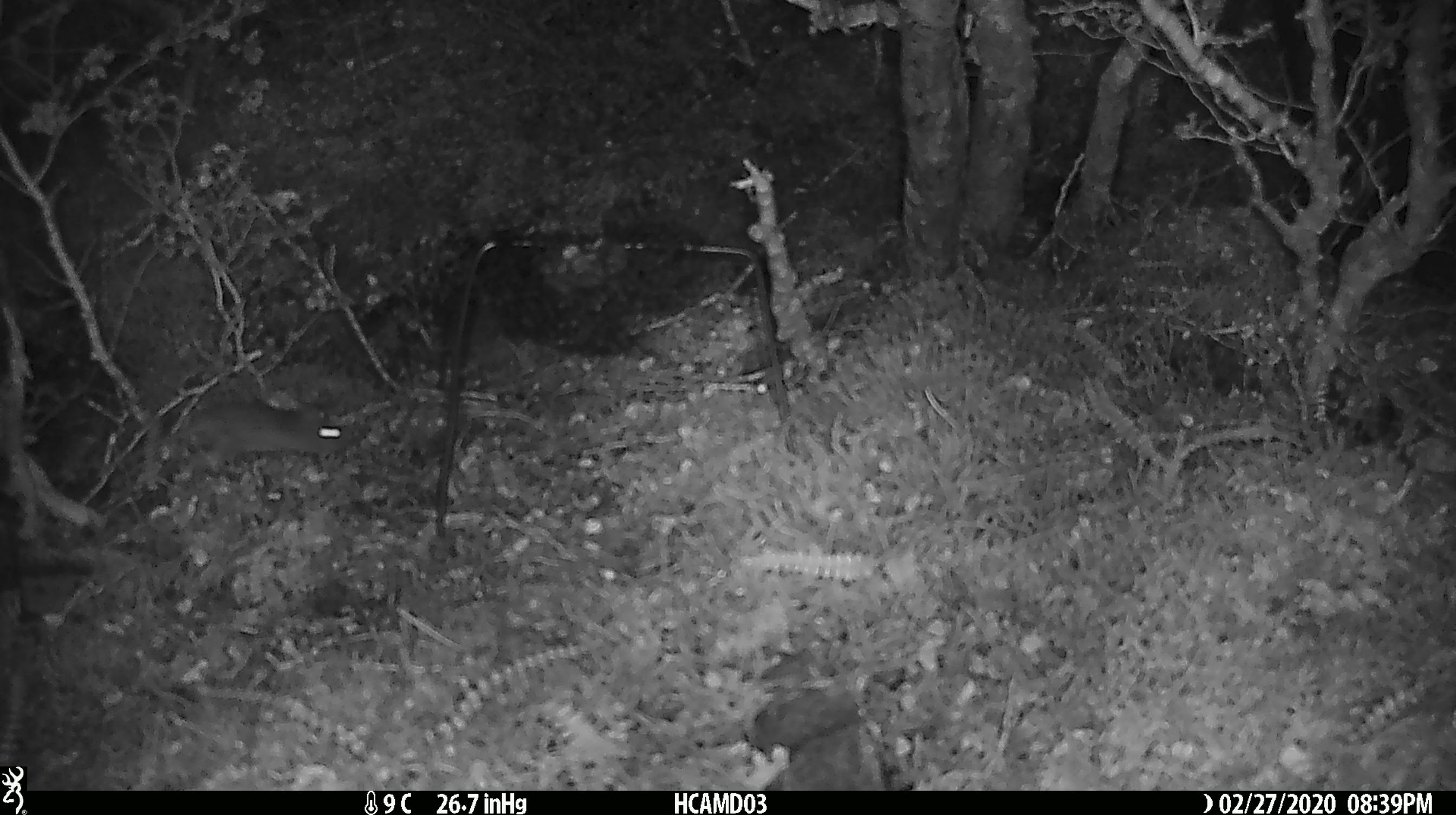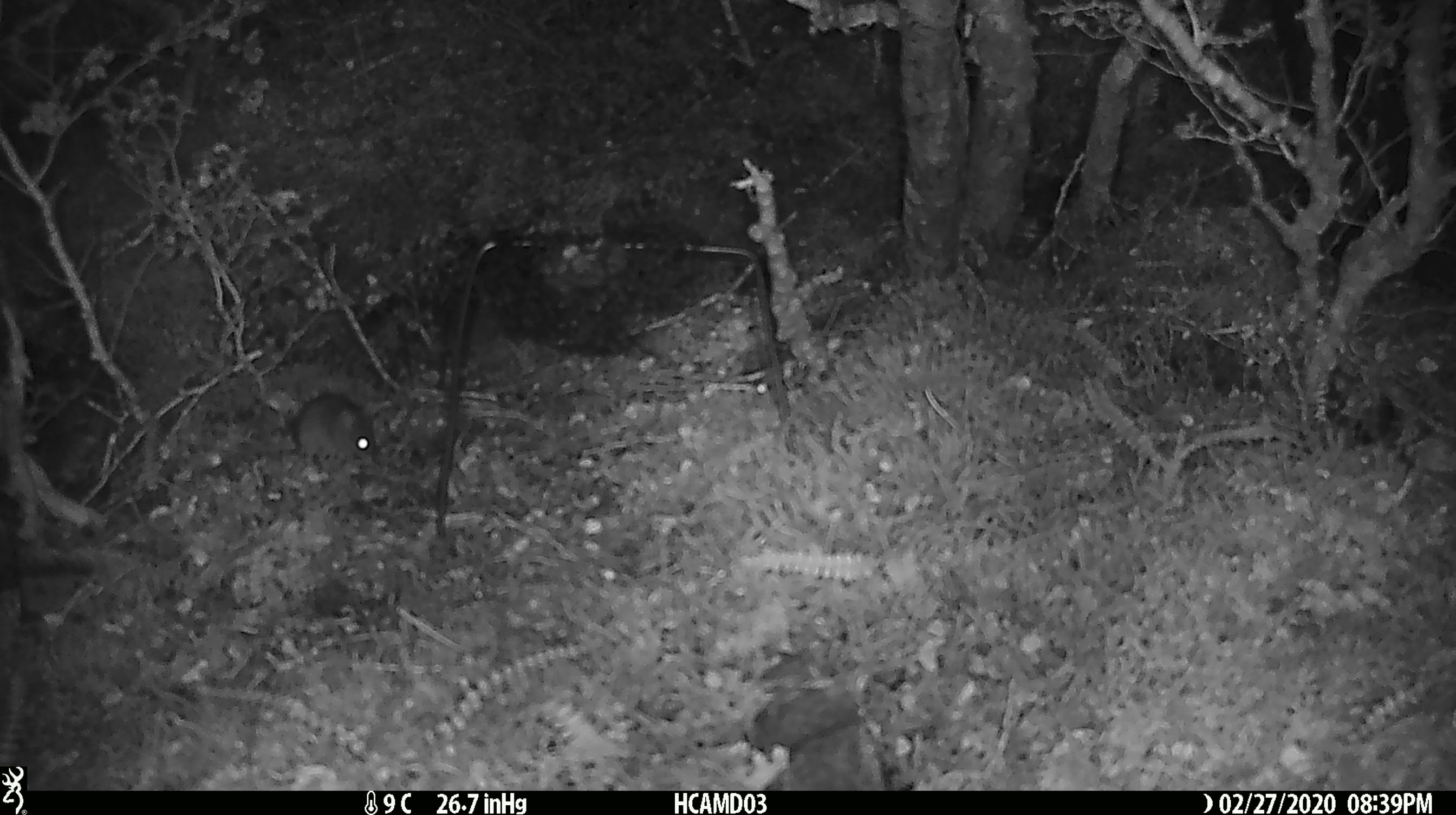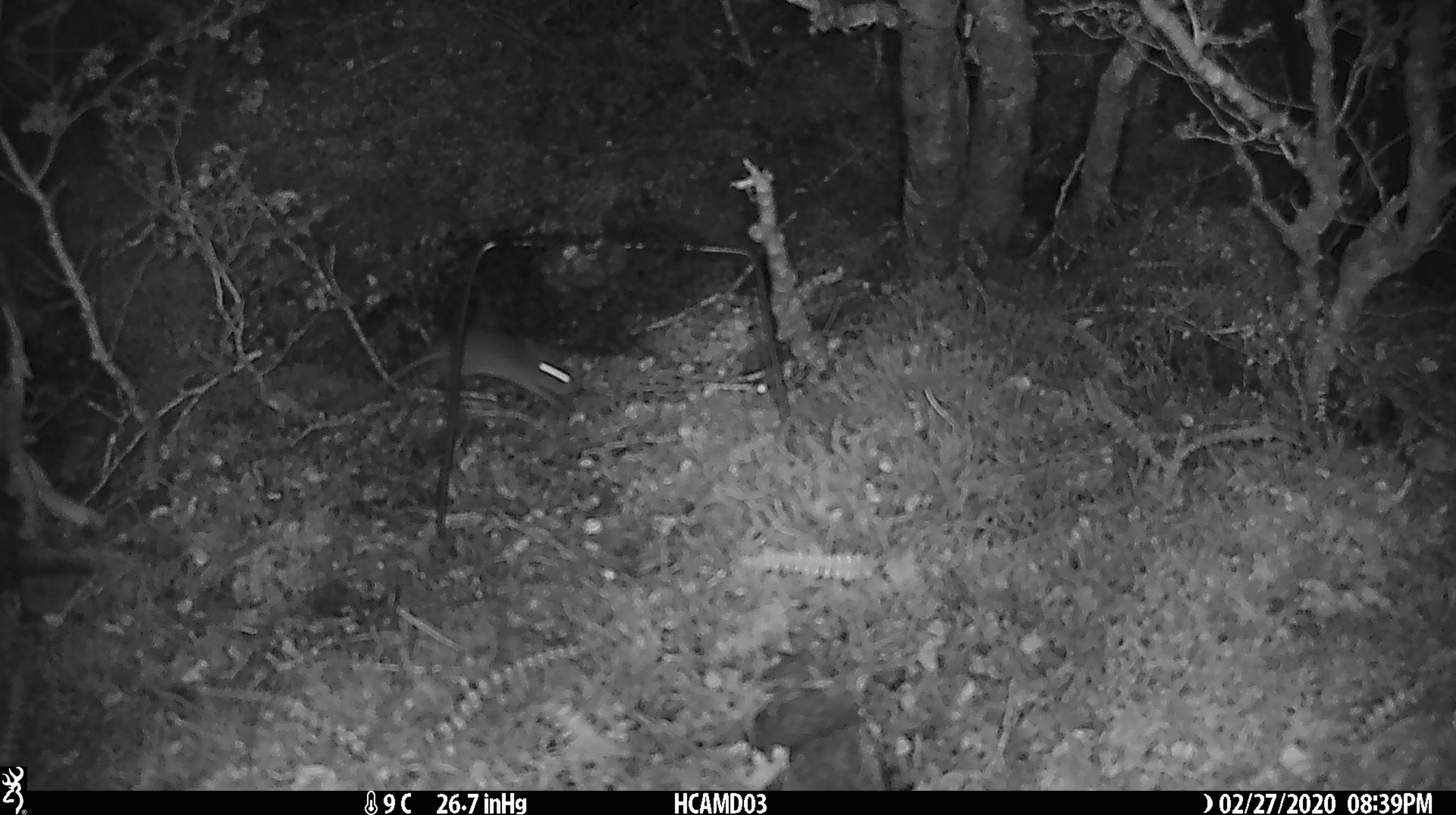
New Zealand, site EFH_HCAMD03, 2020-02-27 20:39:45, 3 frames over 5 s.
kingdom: Animalia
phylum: Chordata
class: Mammalia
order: Rodentia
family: Muridae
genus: Mus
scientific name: Mus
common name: mouse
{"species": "mouse (Mus)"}